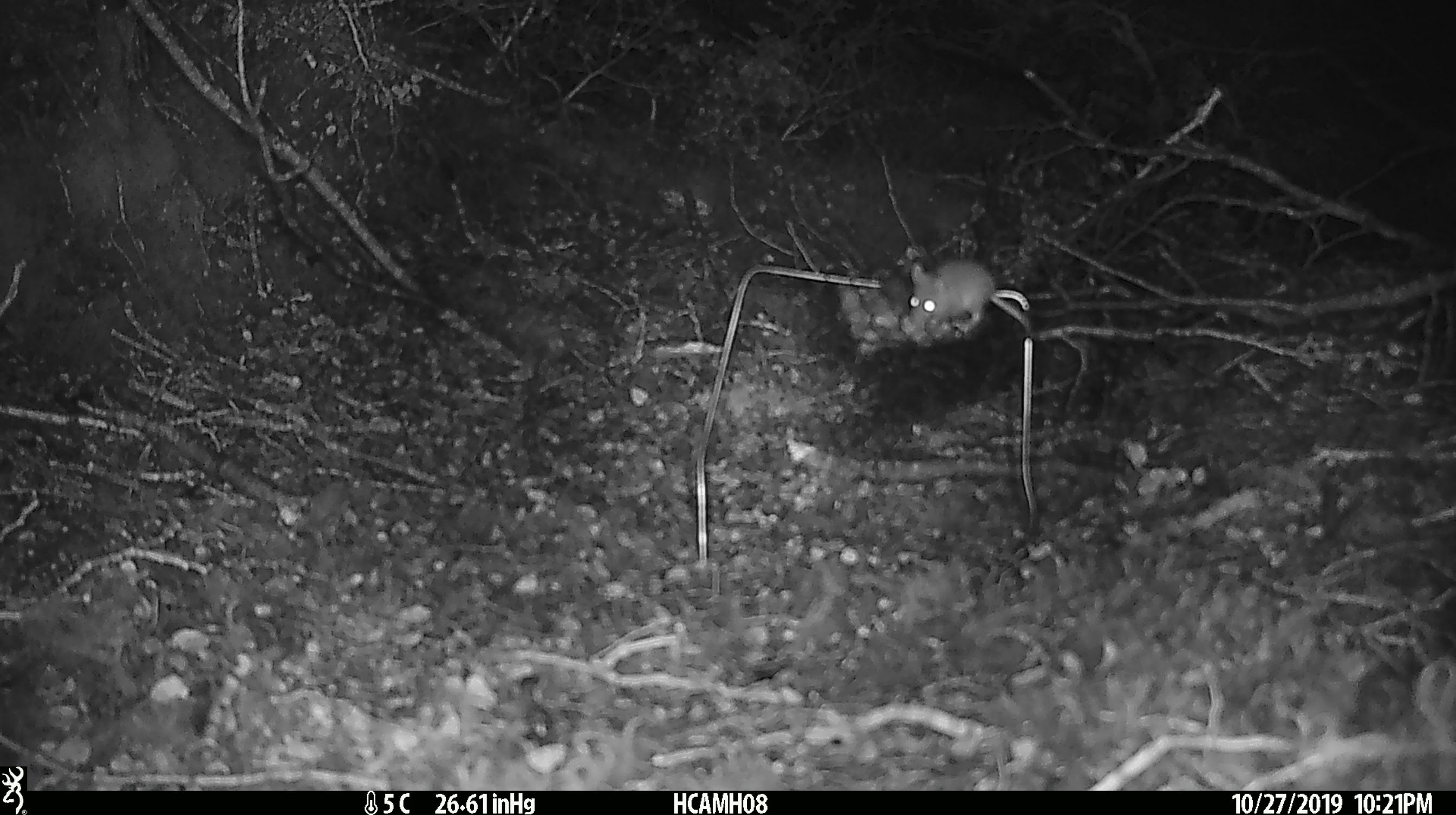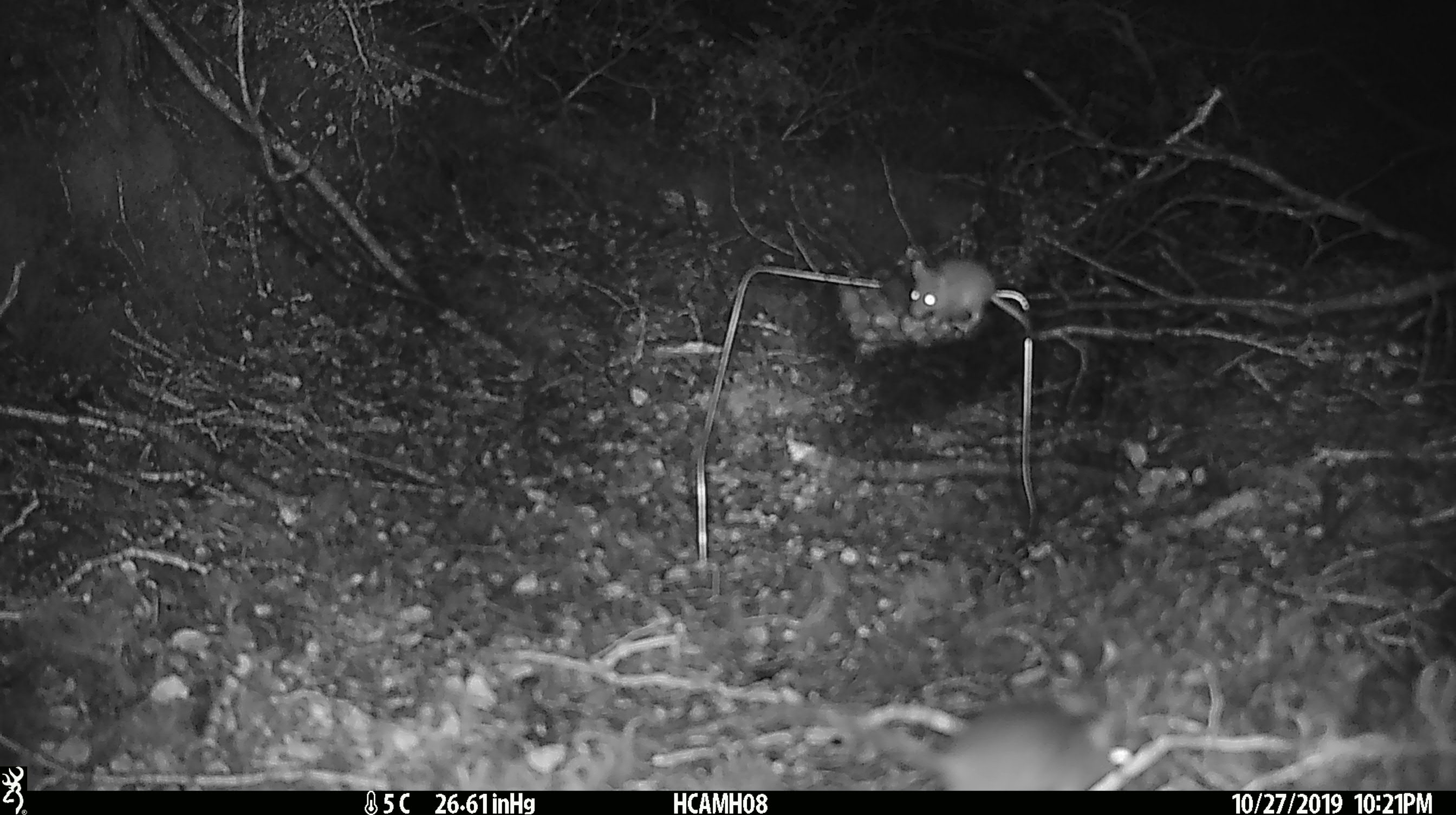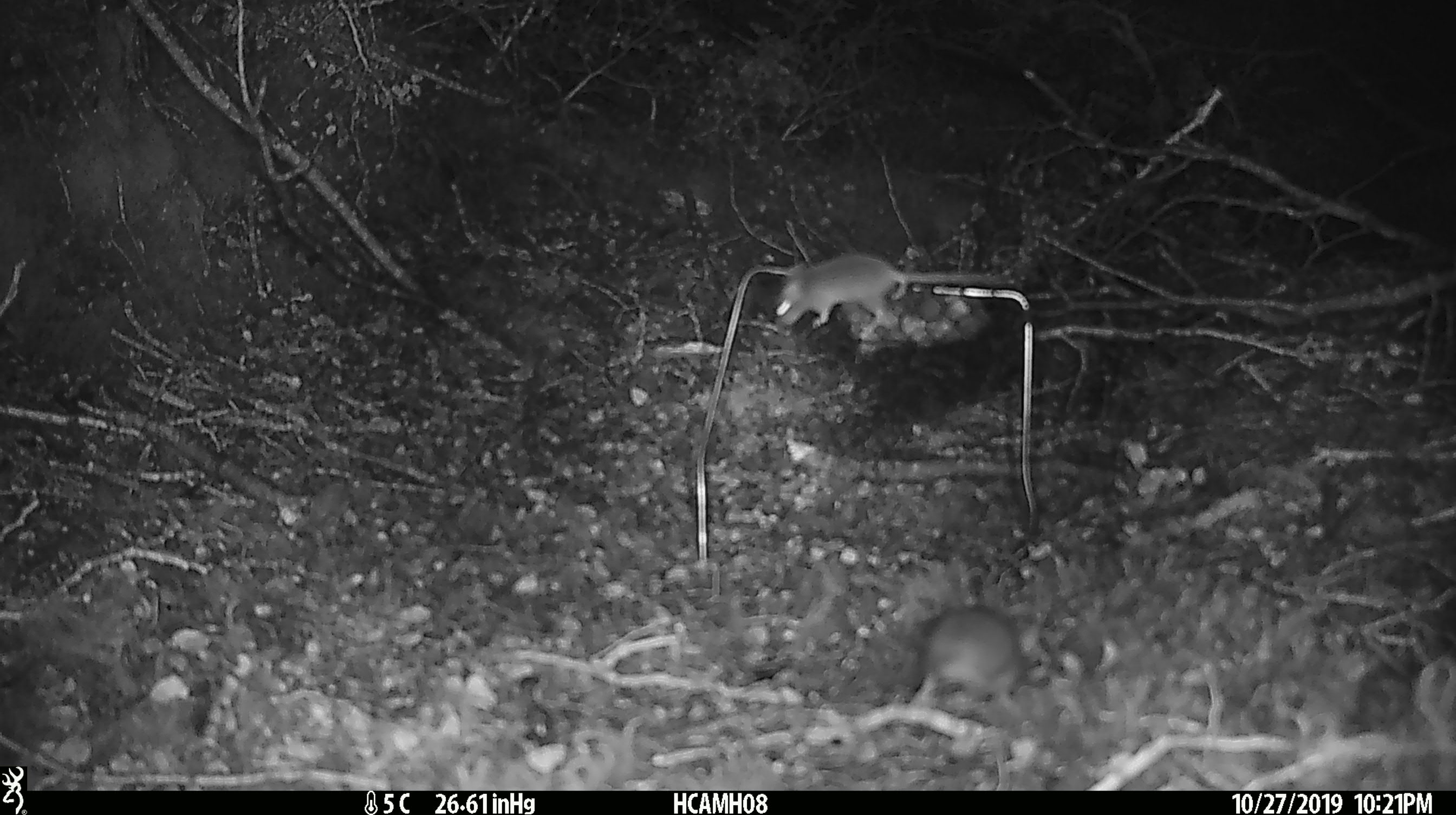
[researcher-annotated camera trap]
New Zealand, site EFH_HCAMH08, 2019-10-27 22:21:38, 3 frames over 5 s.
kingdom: Animalia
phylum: Chordata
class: Mammalia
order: Rodentia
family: Muridae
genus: Mus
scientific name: Mus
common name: mouse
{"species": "mouse (Mus)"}